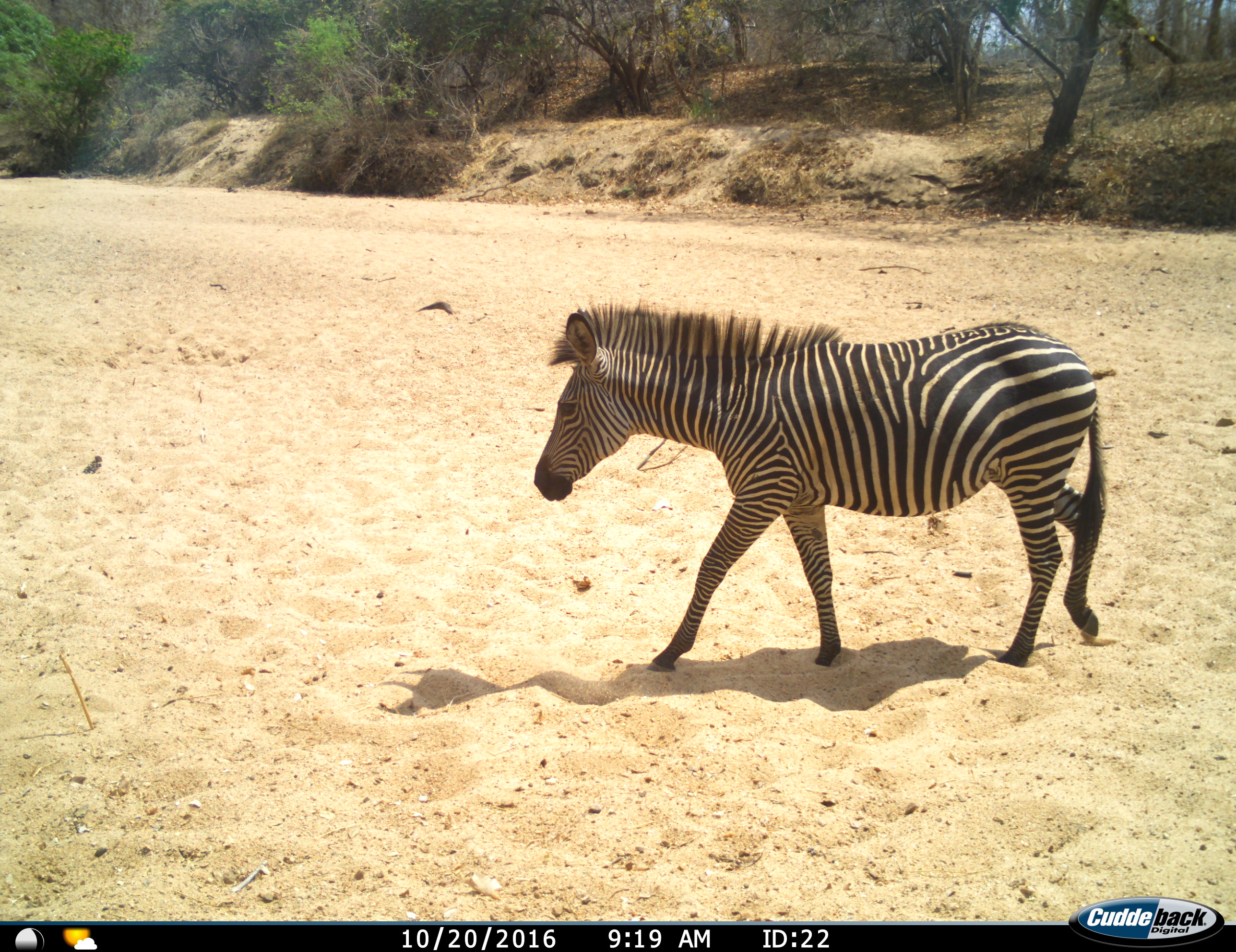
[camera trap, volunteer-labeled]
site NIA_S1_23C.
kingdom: Animalia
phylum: Chordata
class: Mammalia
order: Perissodactyla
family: Equidae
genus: Equus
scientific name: Equus quagga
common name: plains zebra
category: zebraplains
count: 1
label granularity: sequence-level